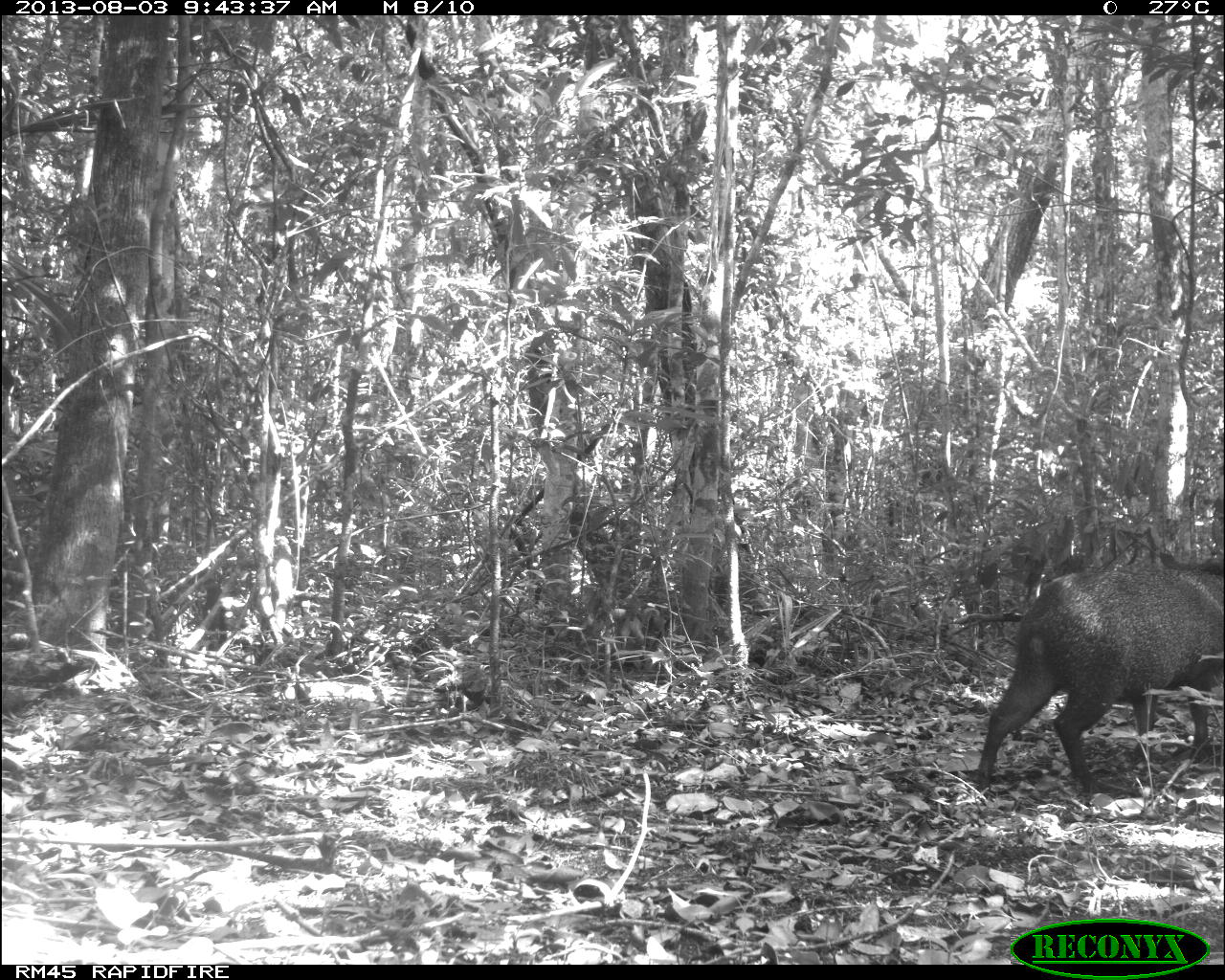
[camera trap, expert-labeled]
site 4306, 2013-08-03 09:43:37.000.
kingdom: Animalia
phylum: Chordata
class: Mammalia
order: Artiodactyla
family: Tayassuidae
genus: Pecari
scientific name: Pecari tajacu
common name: collared peccary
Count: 1.